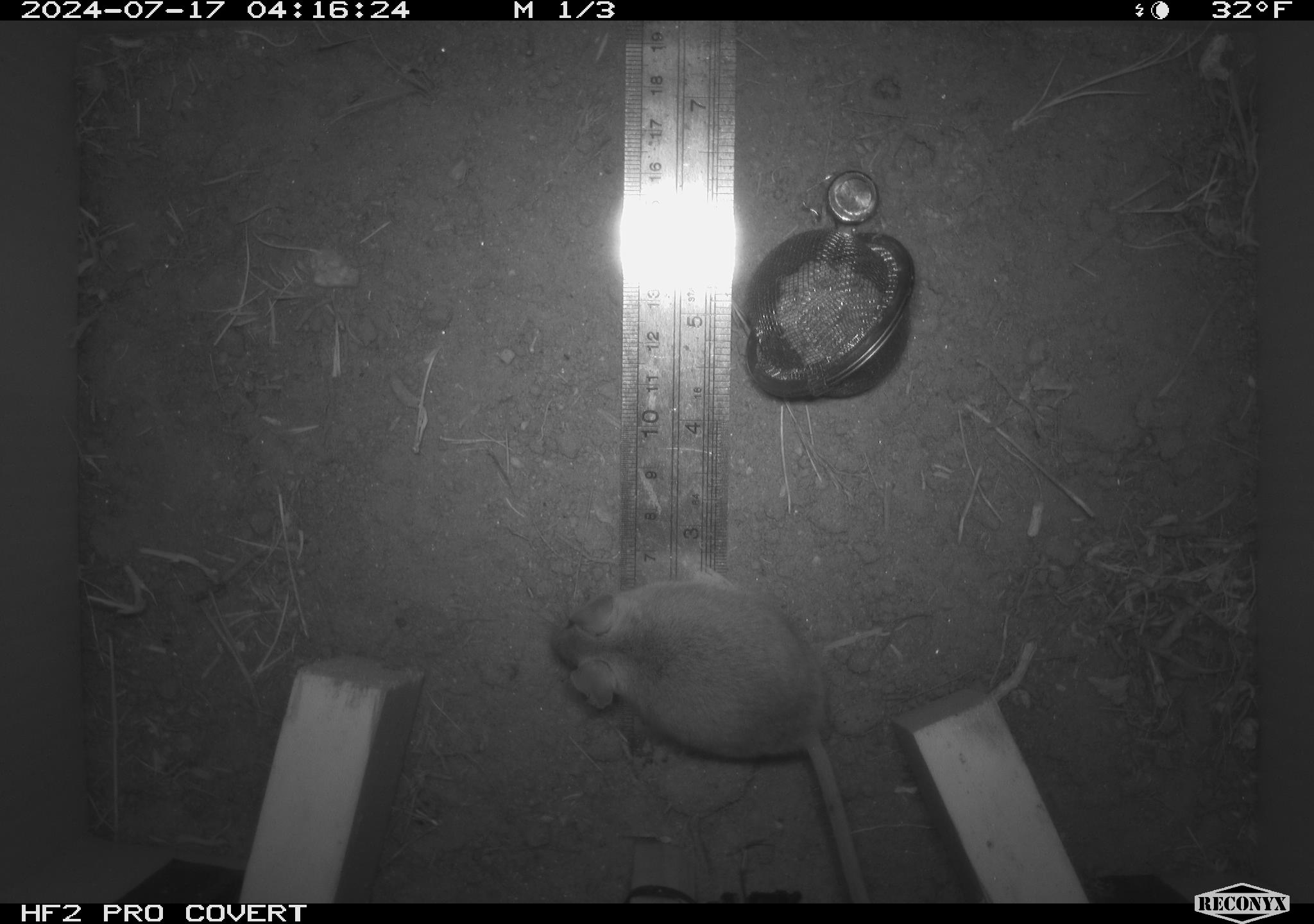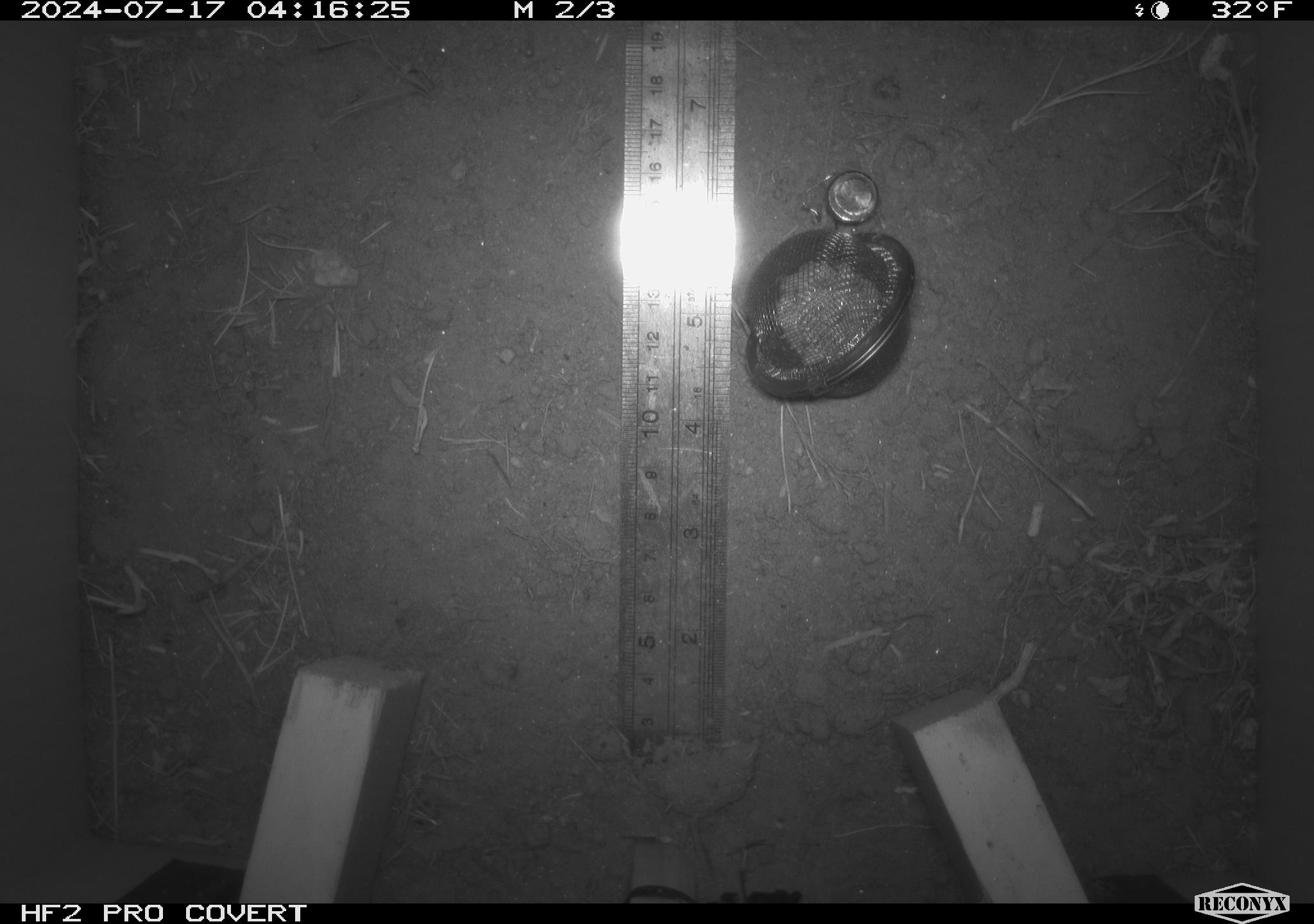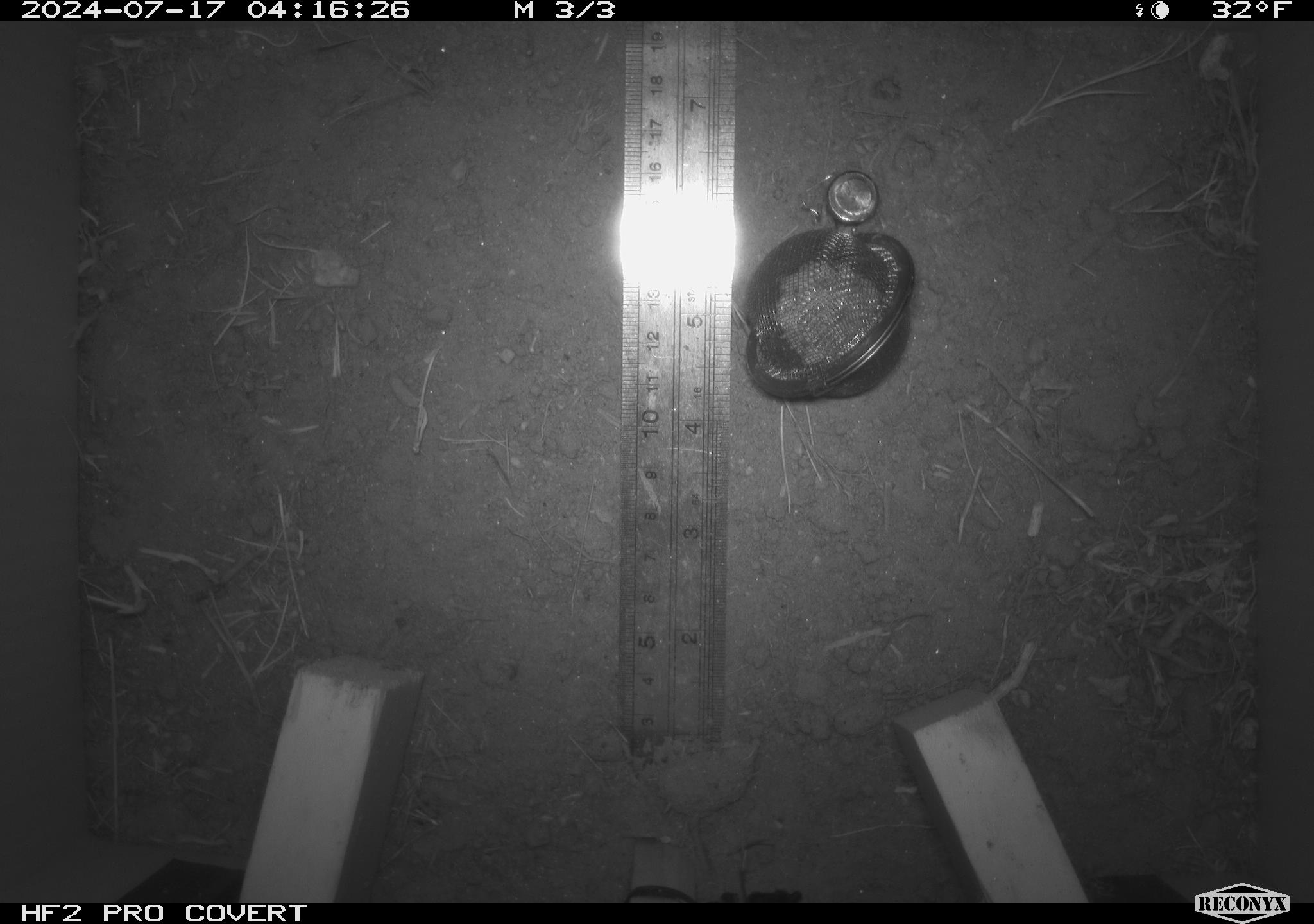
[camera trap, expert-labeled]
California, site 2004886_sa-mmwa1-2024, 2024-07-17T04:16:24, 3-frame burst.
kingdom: Animalia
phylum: Chordata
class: Mammalia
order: Rodentia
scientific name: Rodentia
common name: mouse species